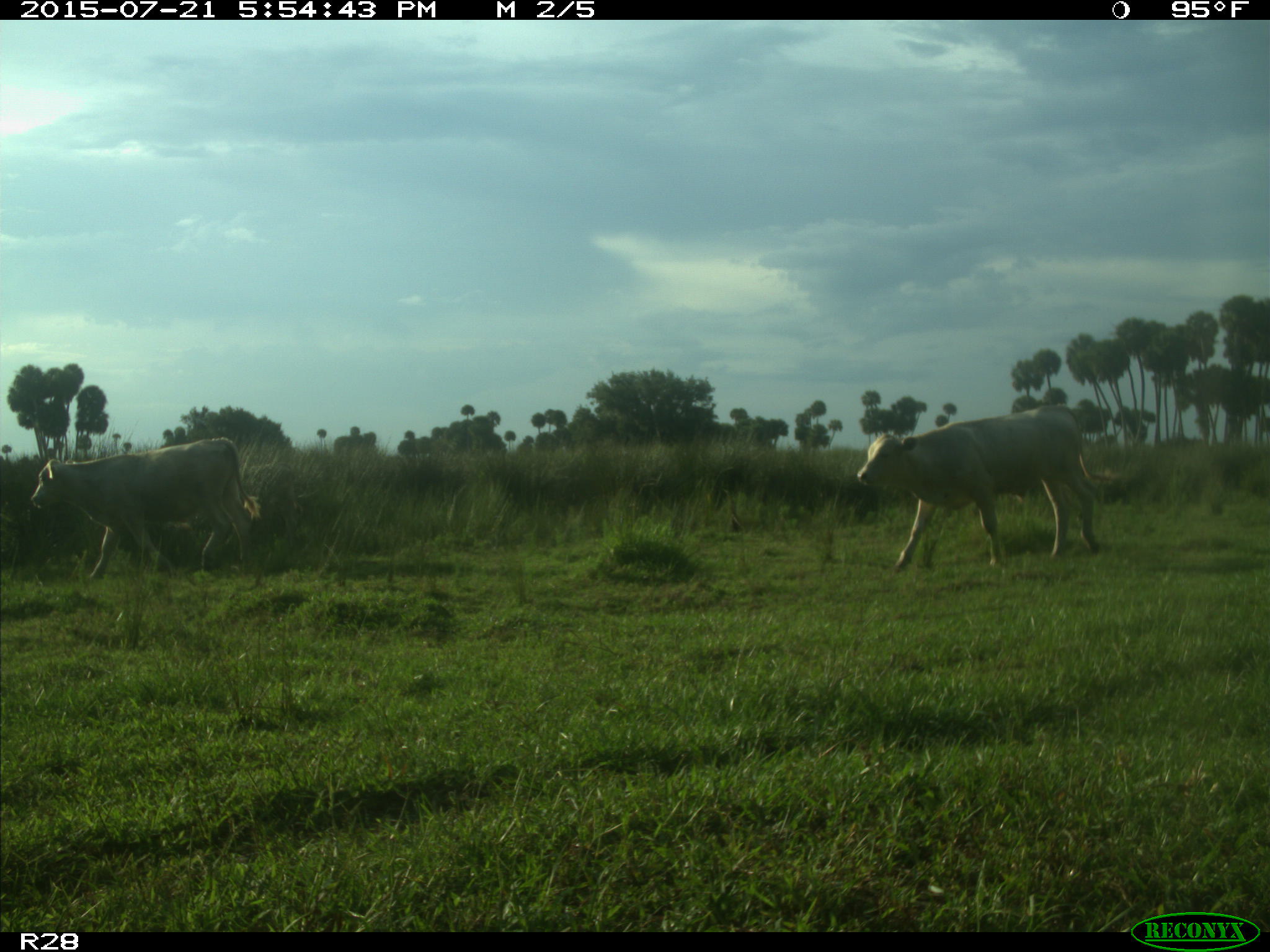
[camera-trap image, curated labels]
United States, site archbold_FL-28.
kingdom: Animalia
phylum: Chordata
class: Mammalia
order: Artiodactyla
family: Bovidae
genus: Bos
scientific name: Bos taurus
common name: domestic cow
Bos taurus (domestic cow).